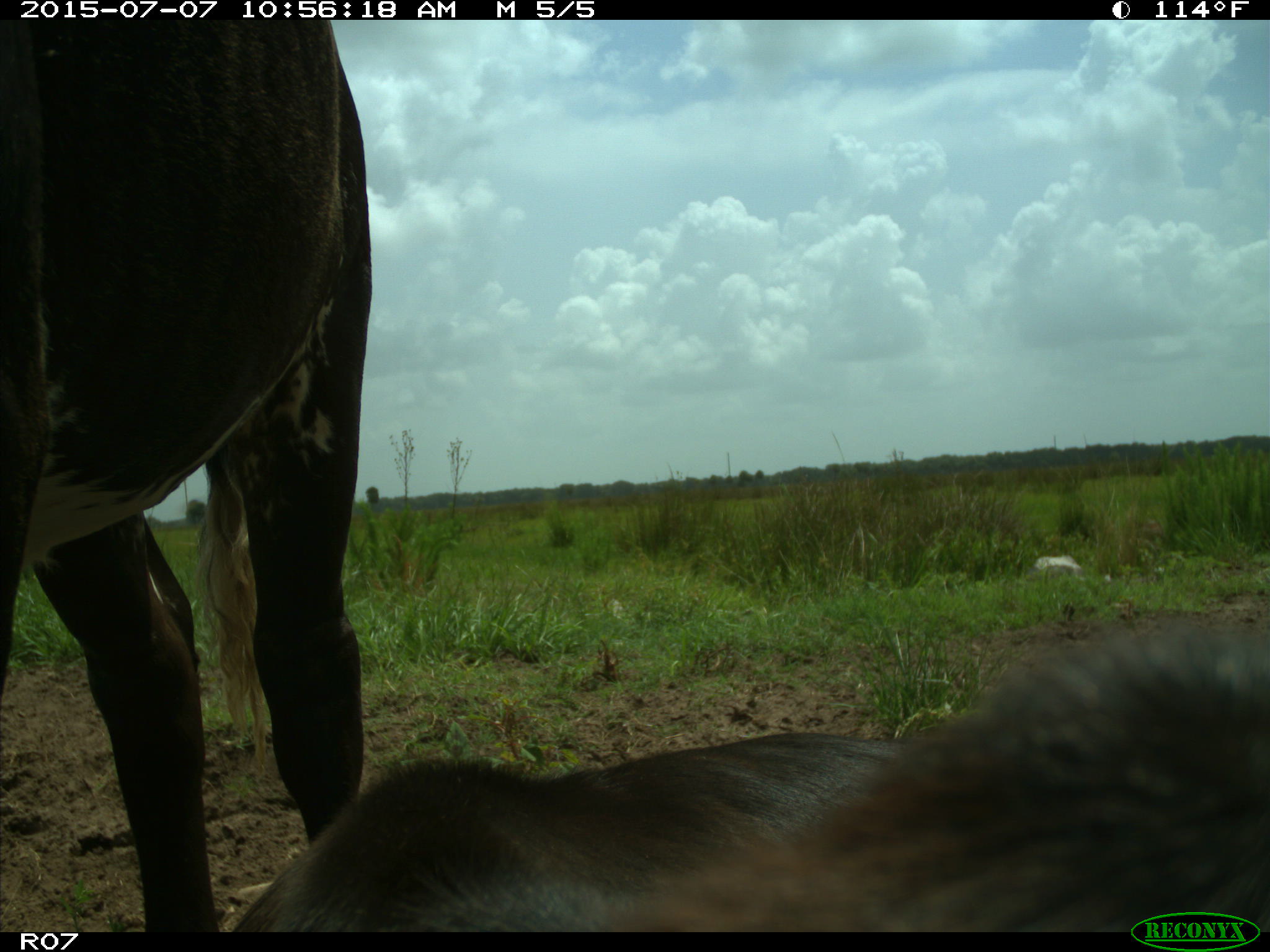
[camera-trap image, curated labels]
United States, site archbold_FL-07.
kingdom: Animalia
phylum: Chordata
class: Mammalia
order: Artiodactyla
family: Bovidae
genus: Bos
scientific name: Bos taurus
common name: domestic cow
Bos taurus (domestic cow).